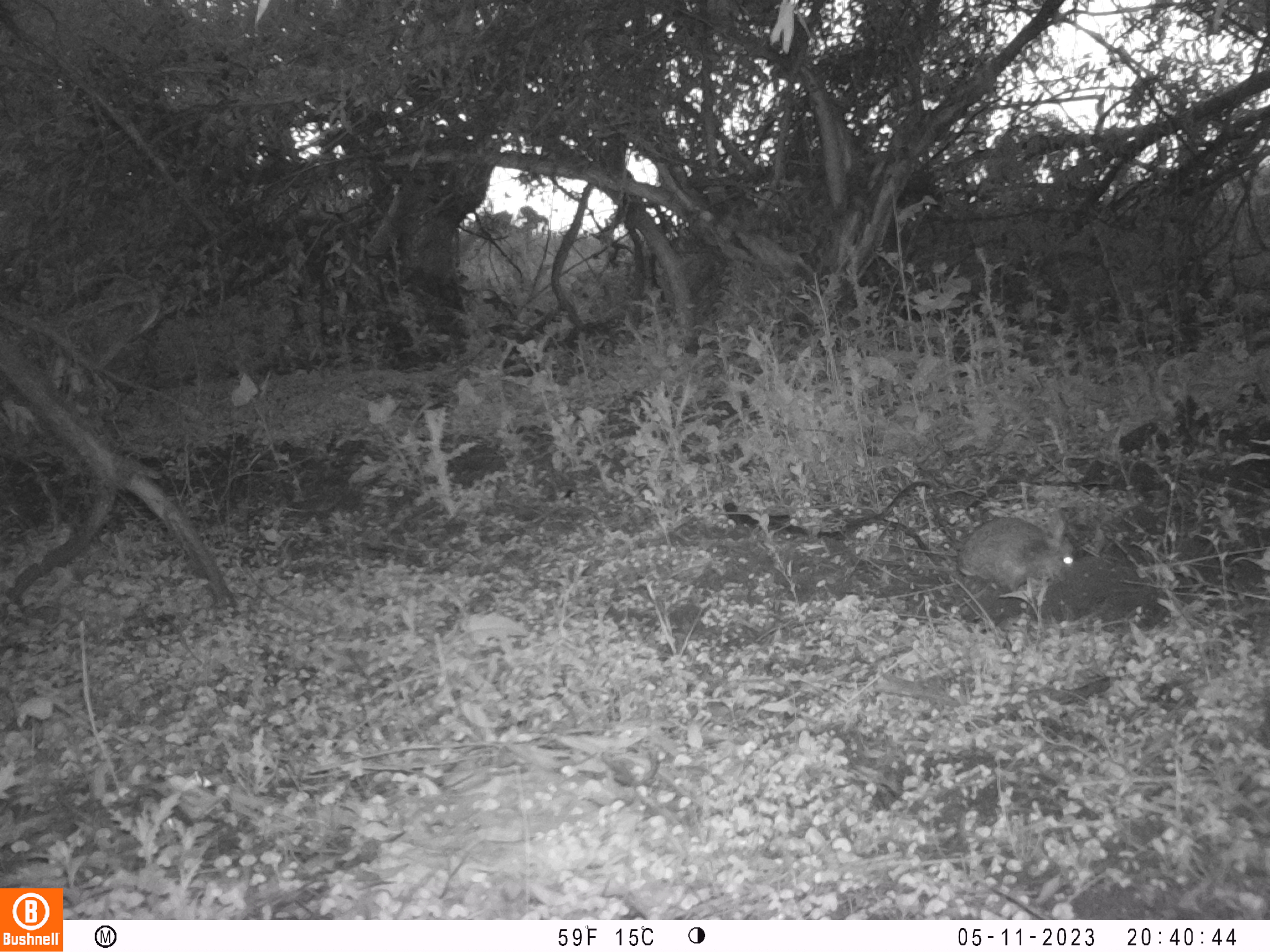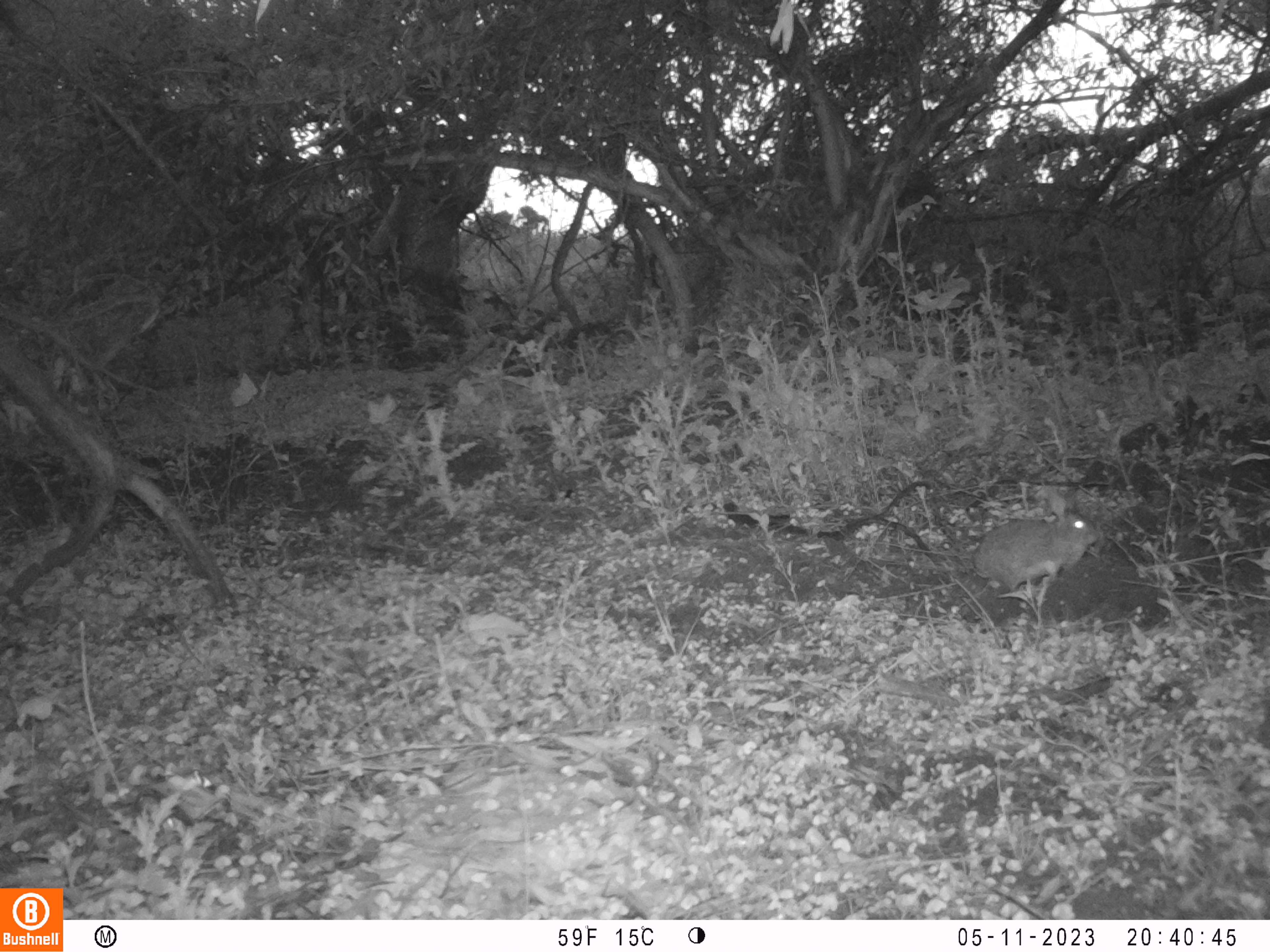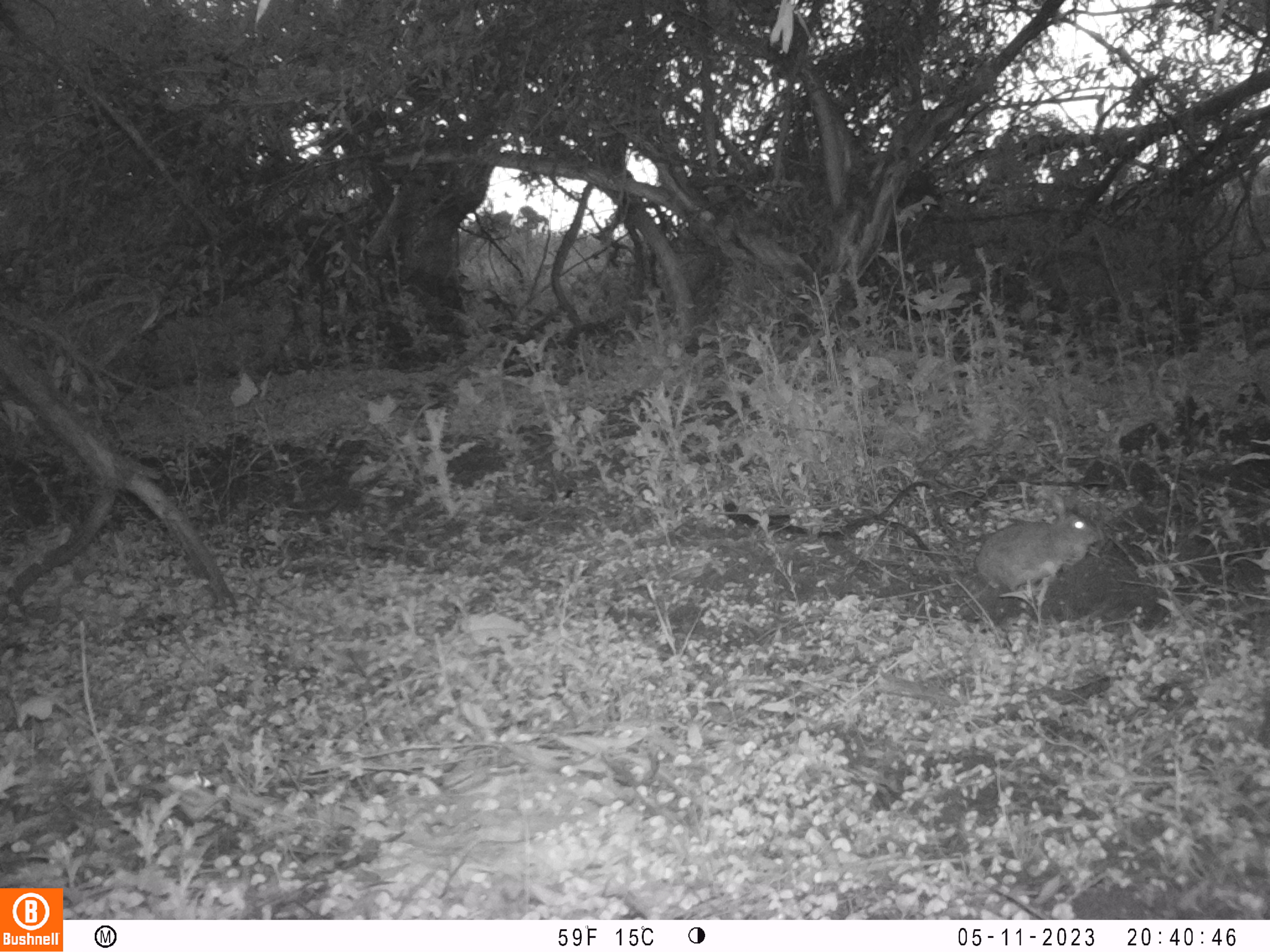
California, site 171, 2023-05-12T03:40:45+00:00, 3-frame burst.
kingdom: Animalia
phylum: Chordata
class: Mammalia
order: Lagomorpha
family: Leporidae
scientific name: Leporidae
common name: rabbit